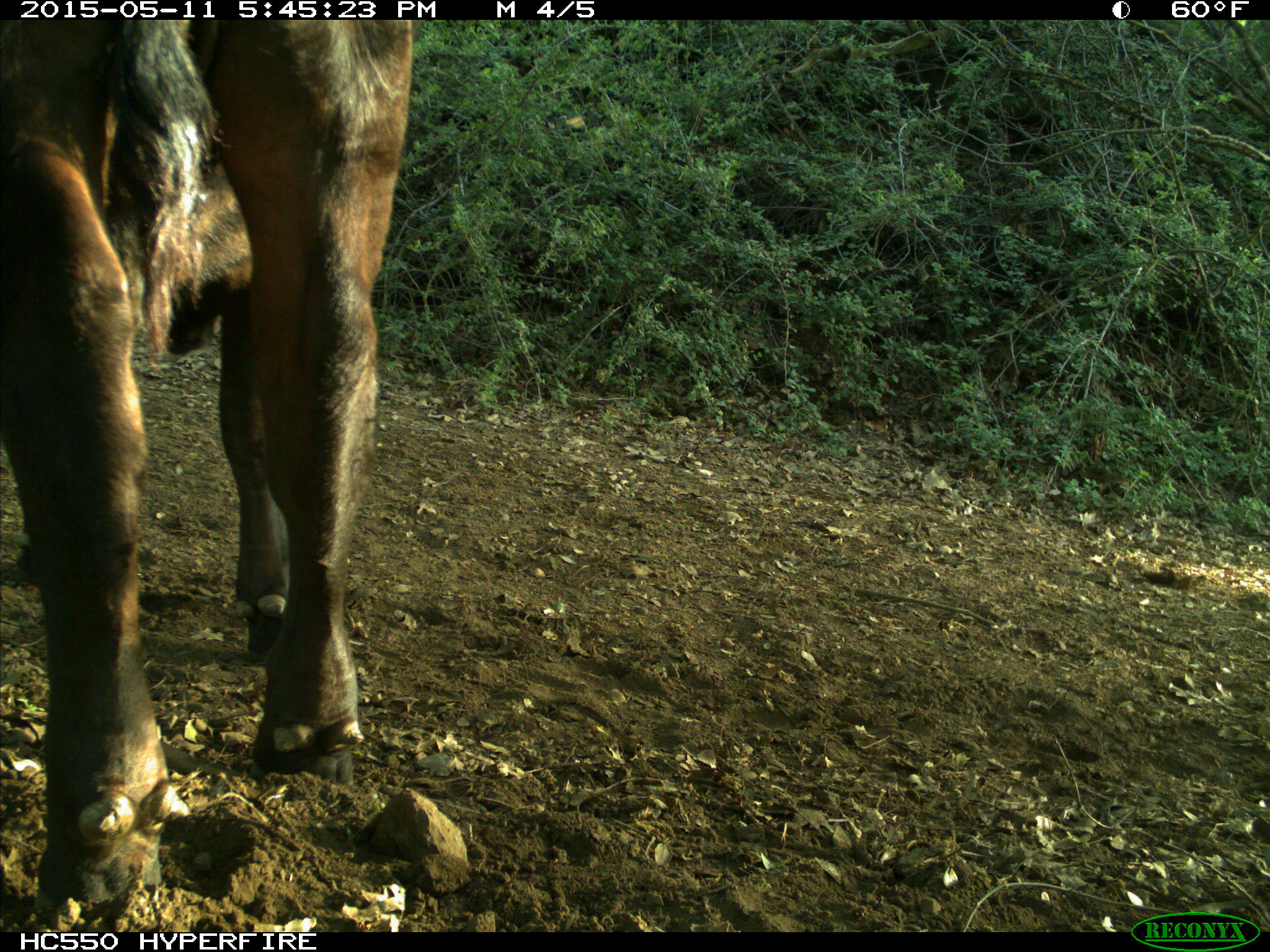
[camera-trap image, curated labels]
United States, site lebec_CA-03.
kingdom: Animalia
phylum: Chordata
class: Mammalia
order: Artiodactyla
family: Bovidae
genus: Bos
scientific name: Bos taurus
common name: domestic cow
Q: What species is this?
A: Bos taurus (domestic cow).